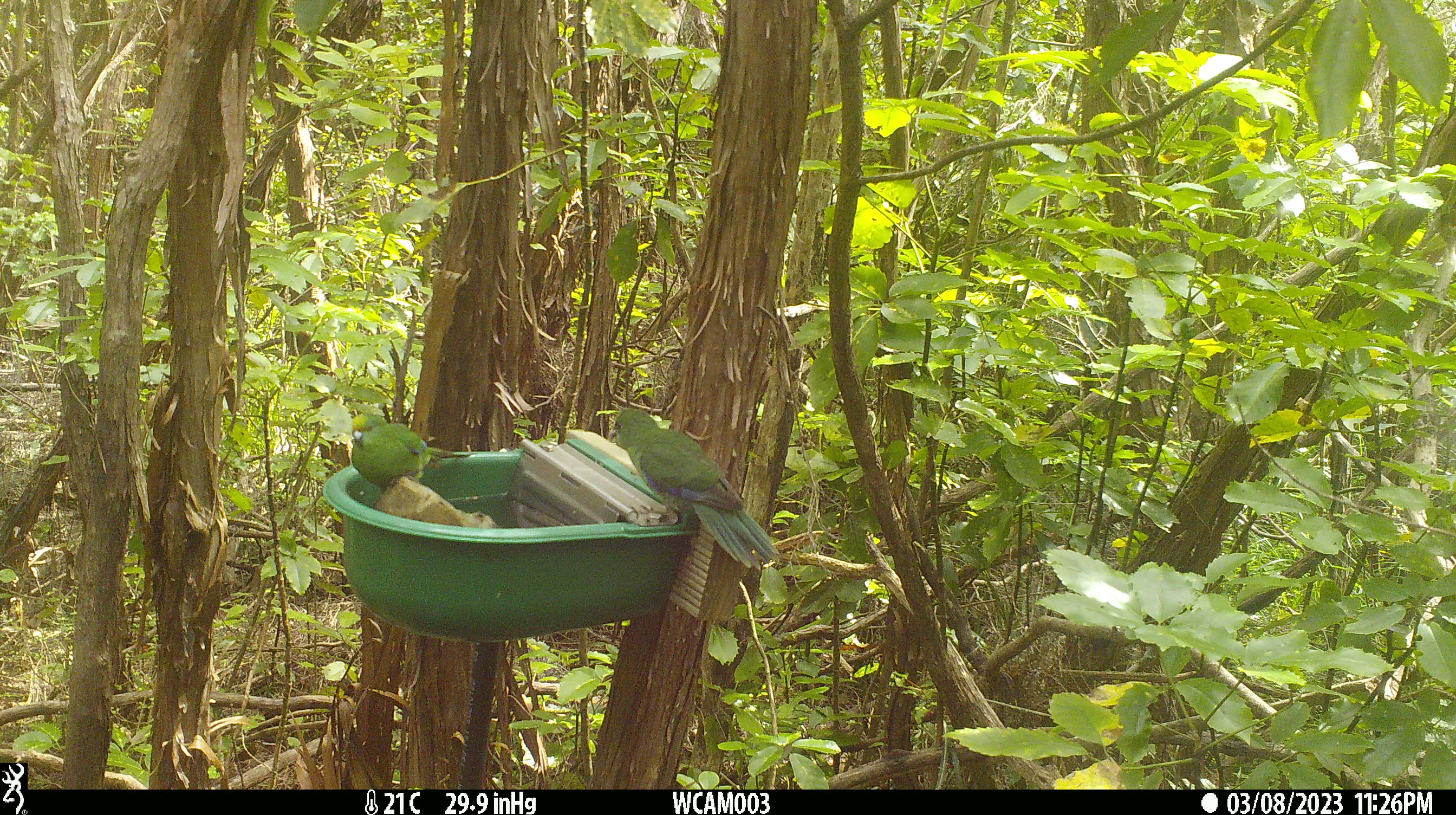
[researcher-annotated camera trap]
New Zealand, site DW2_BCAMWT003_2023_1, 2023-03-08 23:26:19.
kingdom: Animalia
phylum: Chordata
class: Aves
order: Psittaciformes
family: Psittaculidae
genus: Cyanoramphus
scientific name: Cyanoramphus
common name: parakeet